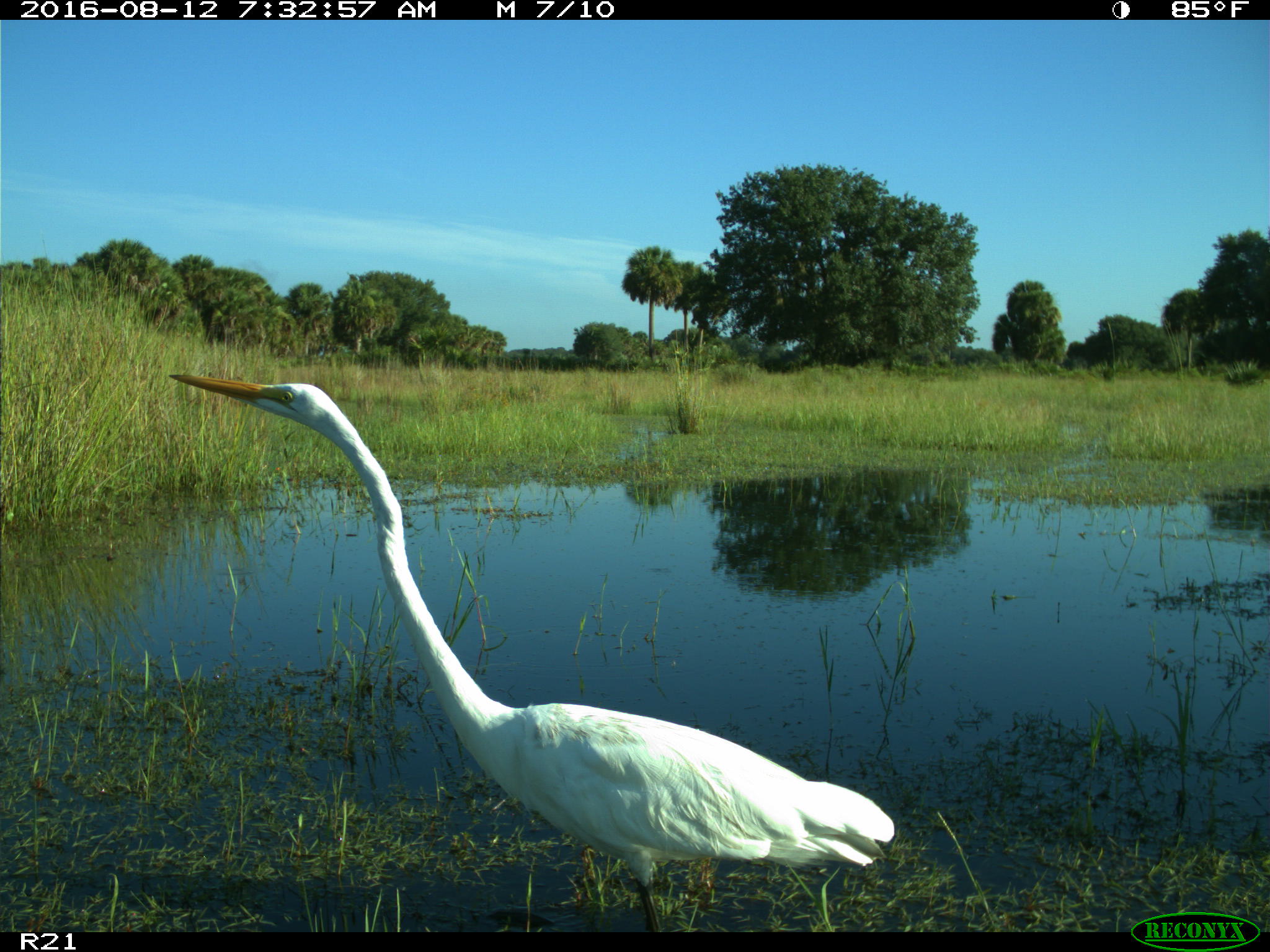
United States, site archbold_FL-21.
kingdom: Animalia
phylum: Chordata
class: Aves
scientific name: Aves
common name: birds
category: unidentified bird